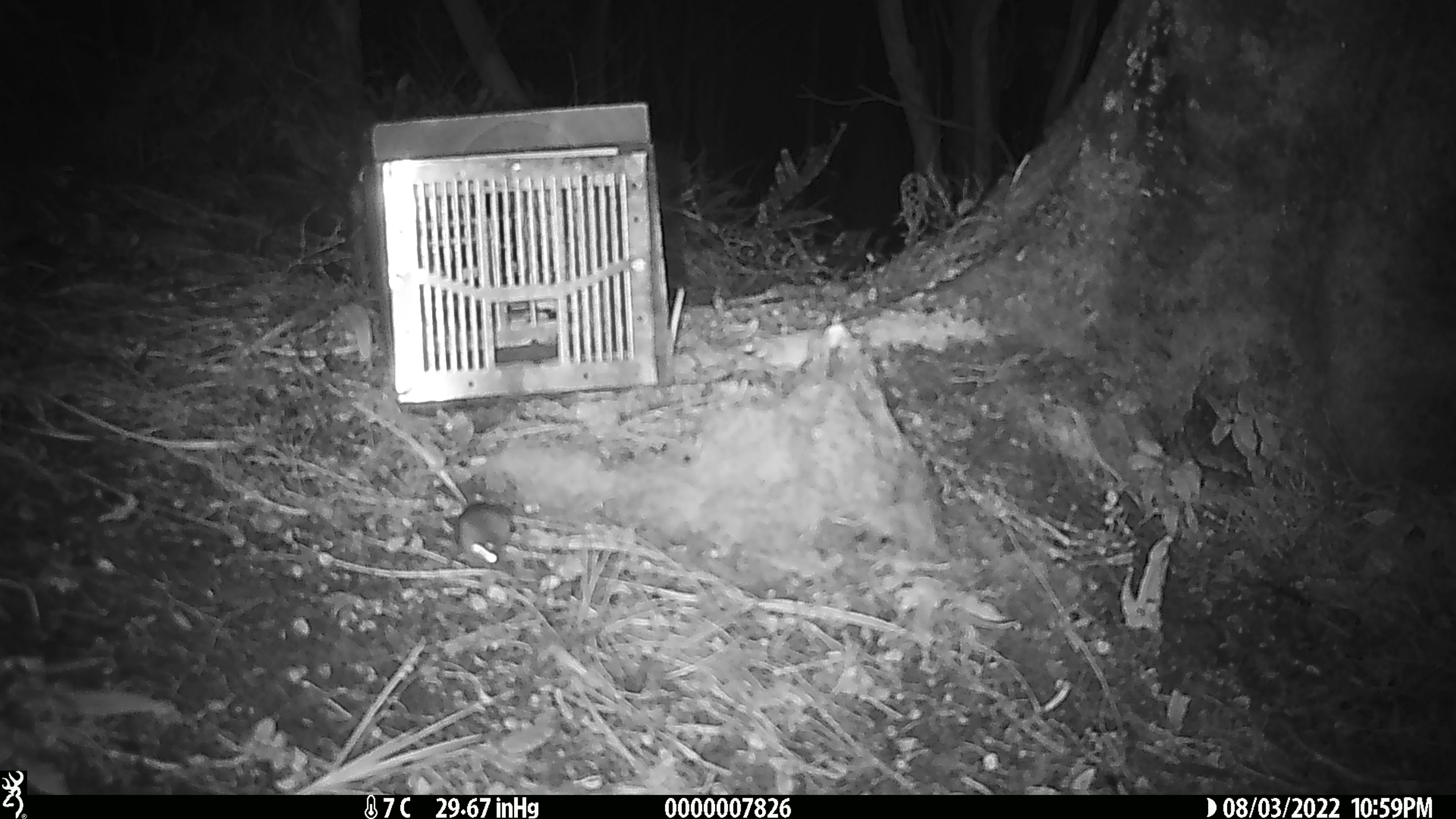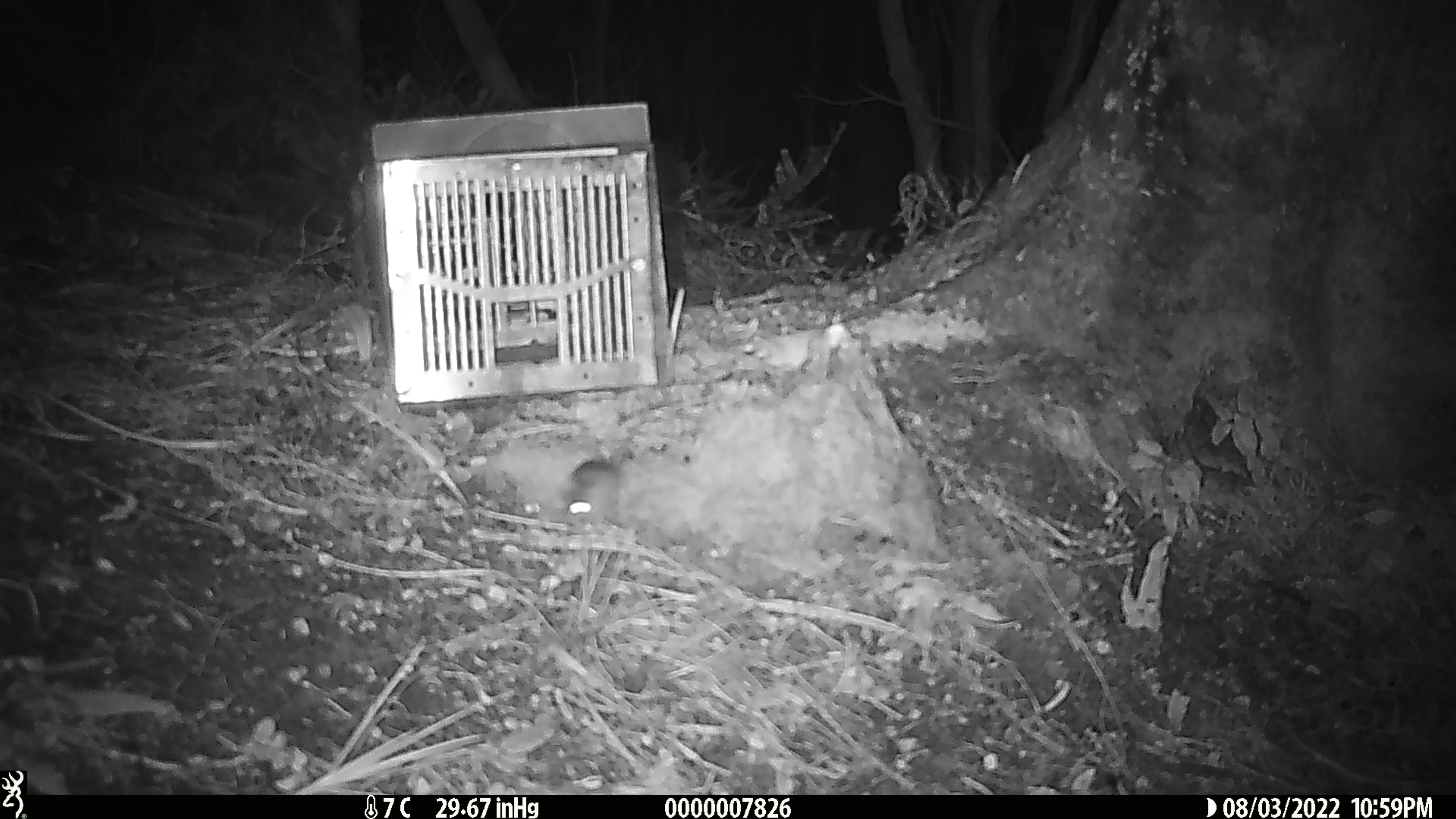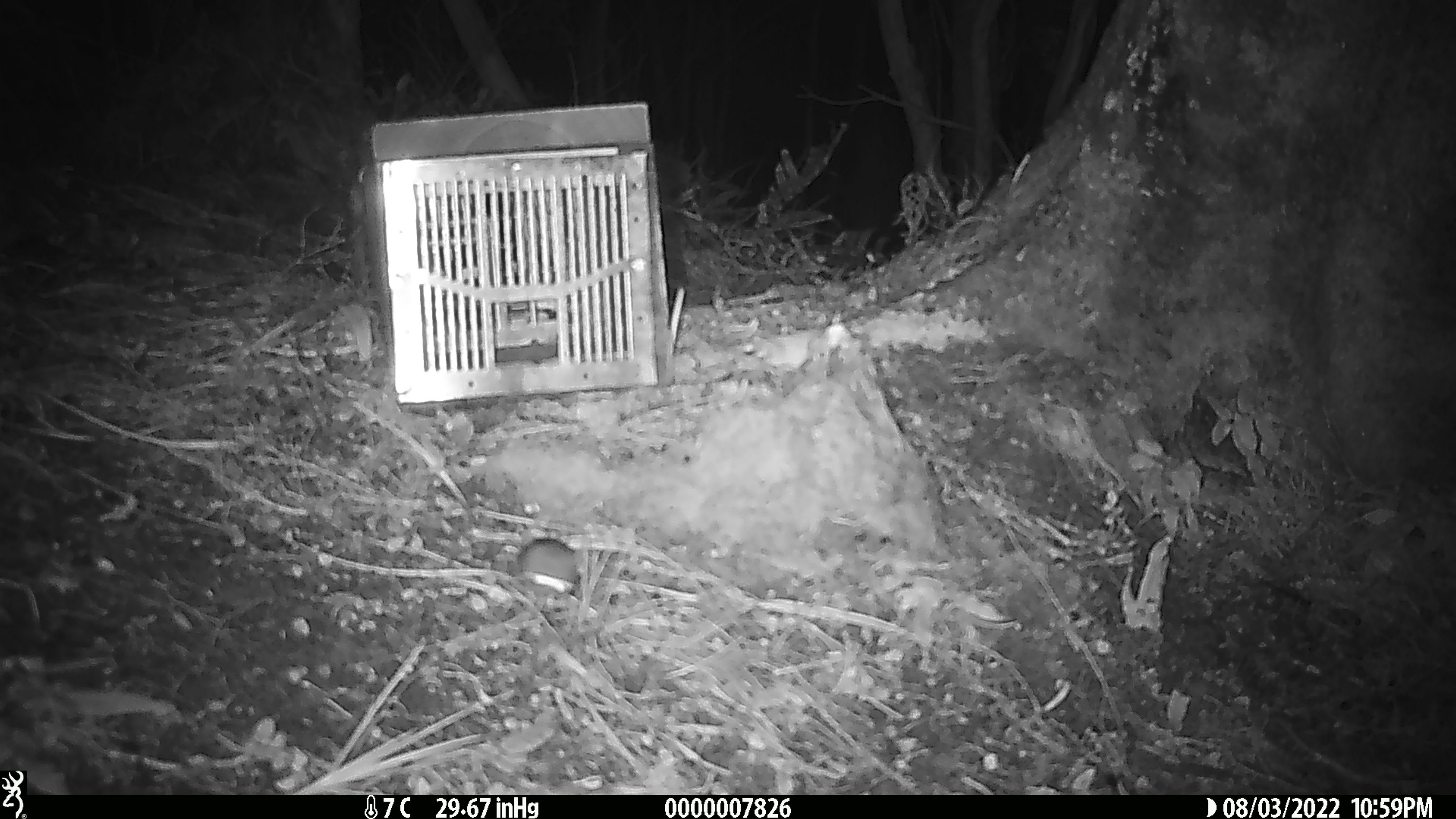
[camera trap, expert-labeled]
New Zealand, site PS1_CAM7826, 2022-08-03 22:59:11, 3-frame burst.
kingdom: Animalia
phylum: Chordata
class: Mammalia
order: Rodentia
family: Muridae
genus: Mus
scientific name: Mus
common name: mouse